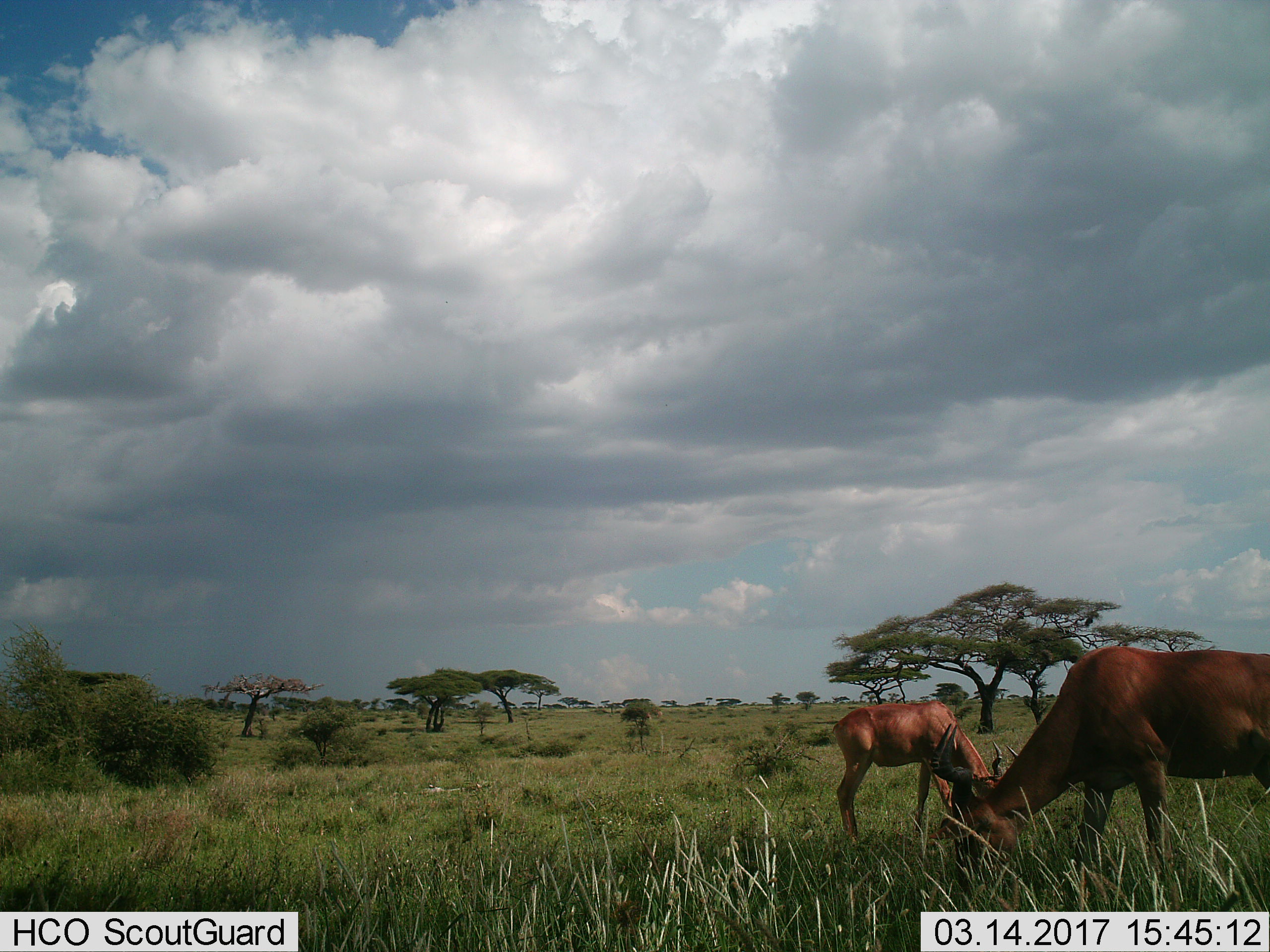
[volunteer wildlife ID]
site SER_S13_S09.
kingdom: Animalia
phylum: Chordata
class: Mammalia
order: Artiodactyla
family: Bovidae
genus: Alcelaphus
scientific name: Alcelaphus buselaphus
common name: hartebeest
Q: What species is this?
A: Hartebeest (Alcelaphus buselaphus).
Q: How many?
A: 2.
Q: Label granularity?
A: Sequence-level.